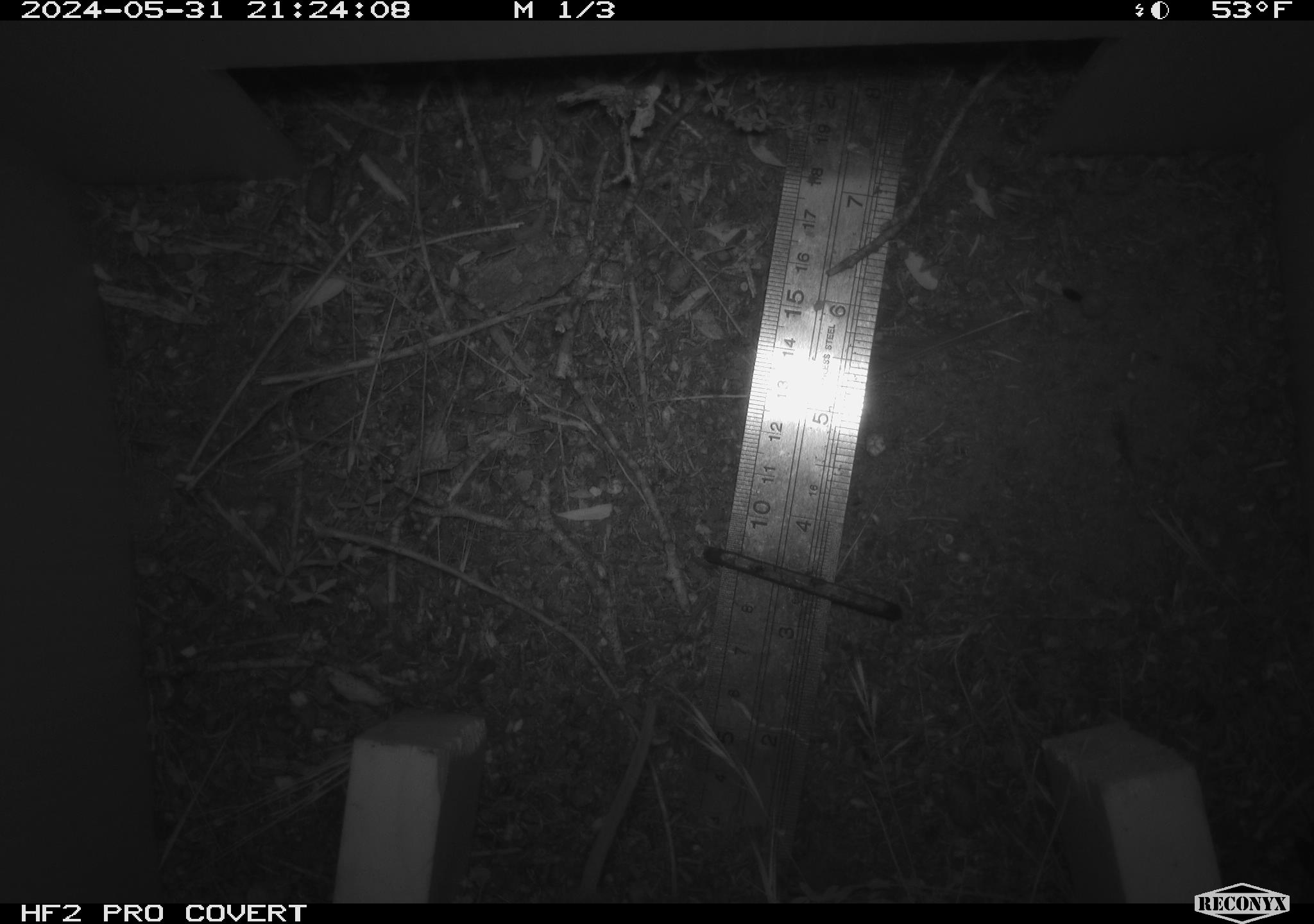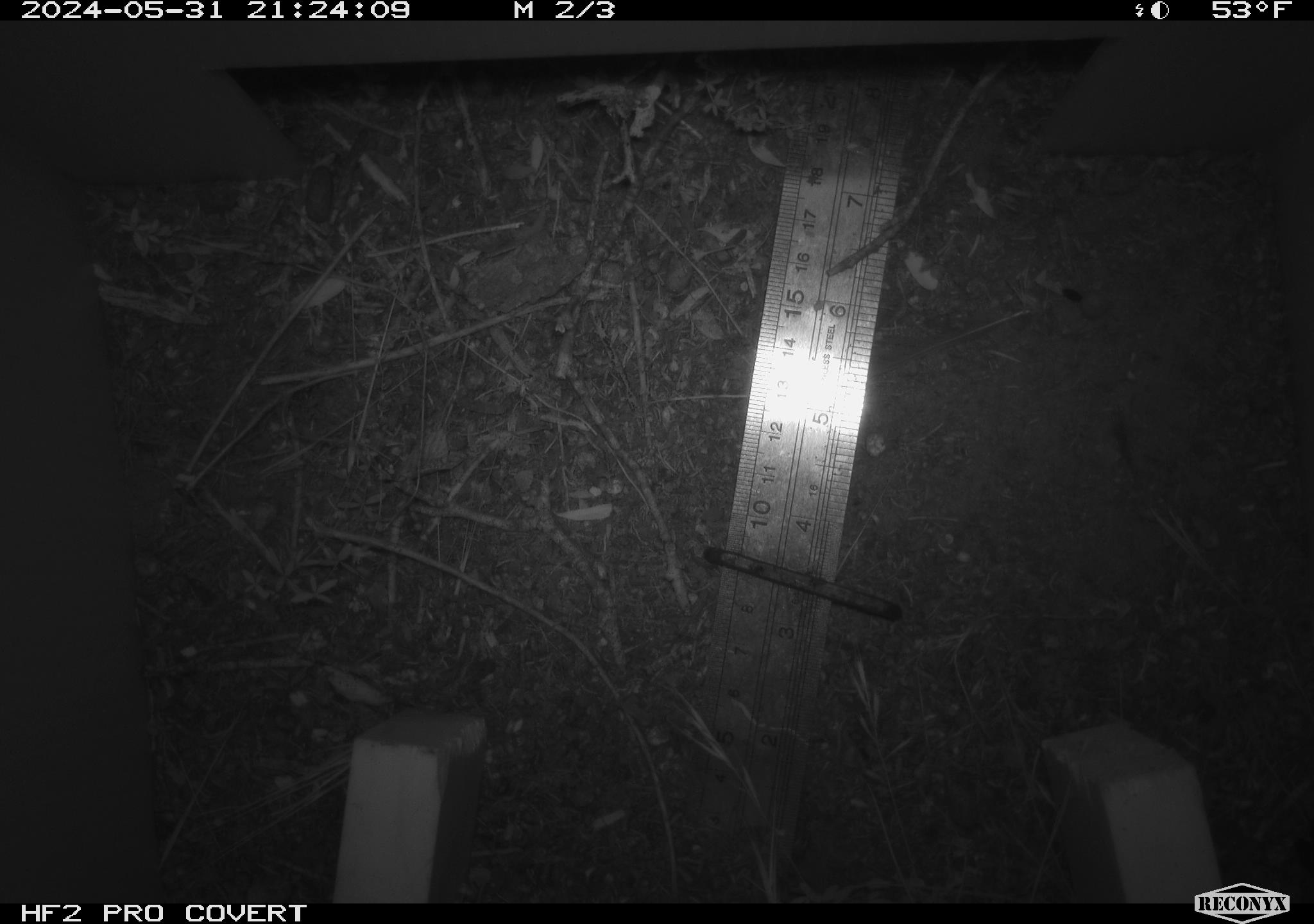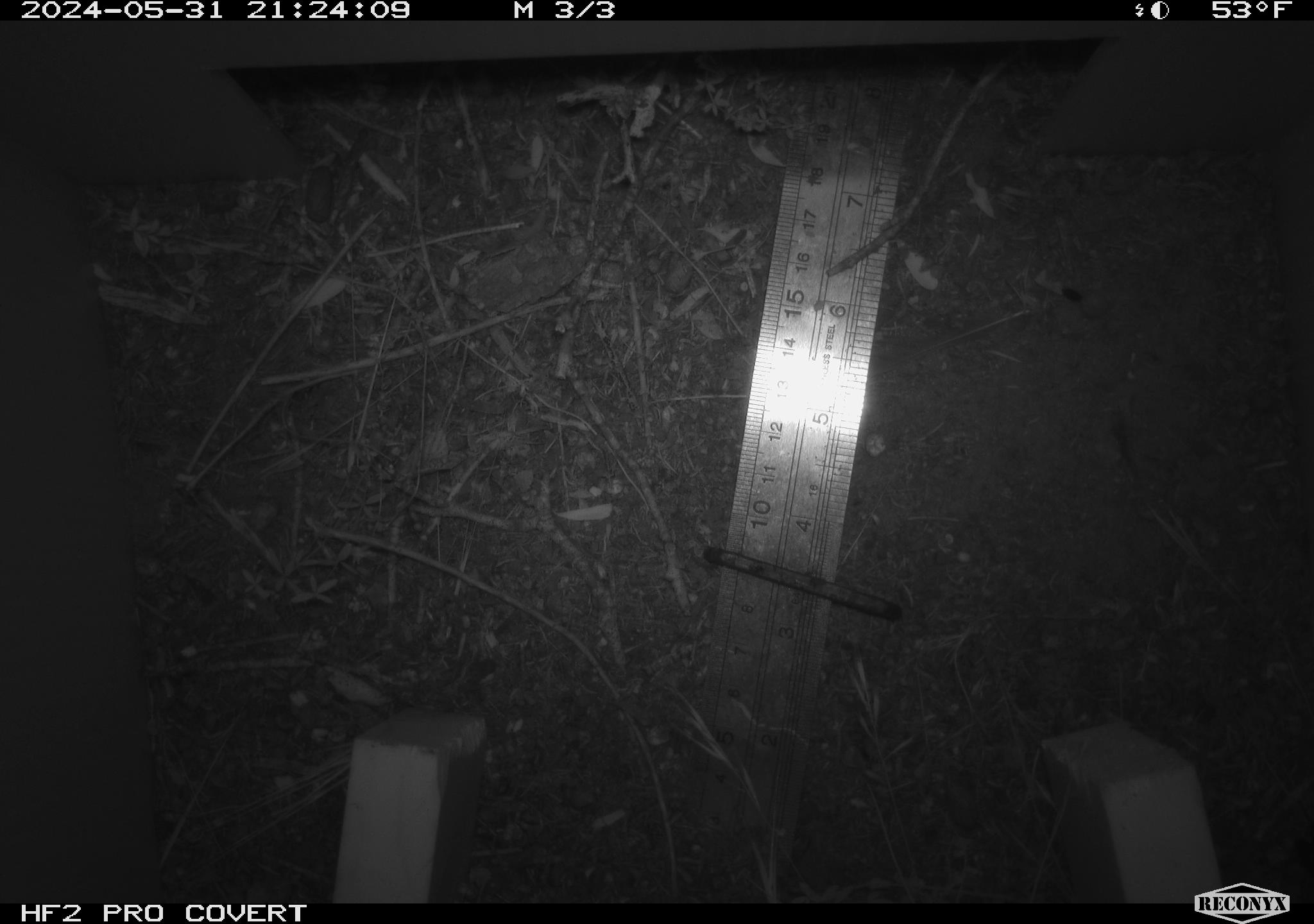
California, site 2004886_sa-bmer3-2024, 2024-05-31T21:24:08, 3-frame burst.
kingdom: Animalia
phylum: Chordata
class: Mammalia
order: Rodentia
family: Heteromyidae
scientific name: Heteromyidae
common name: kangaroo rats and pocket mice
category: heteromyidae family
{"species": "heteromyidae family (kangaroo rats and pocket mice) (Heteromyidae)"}